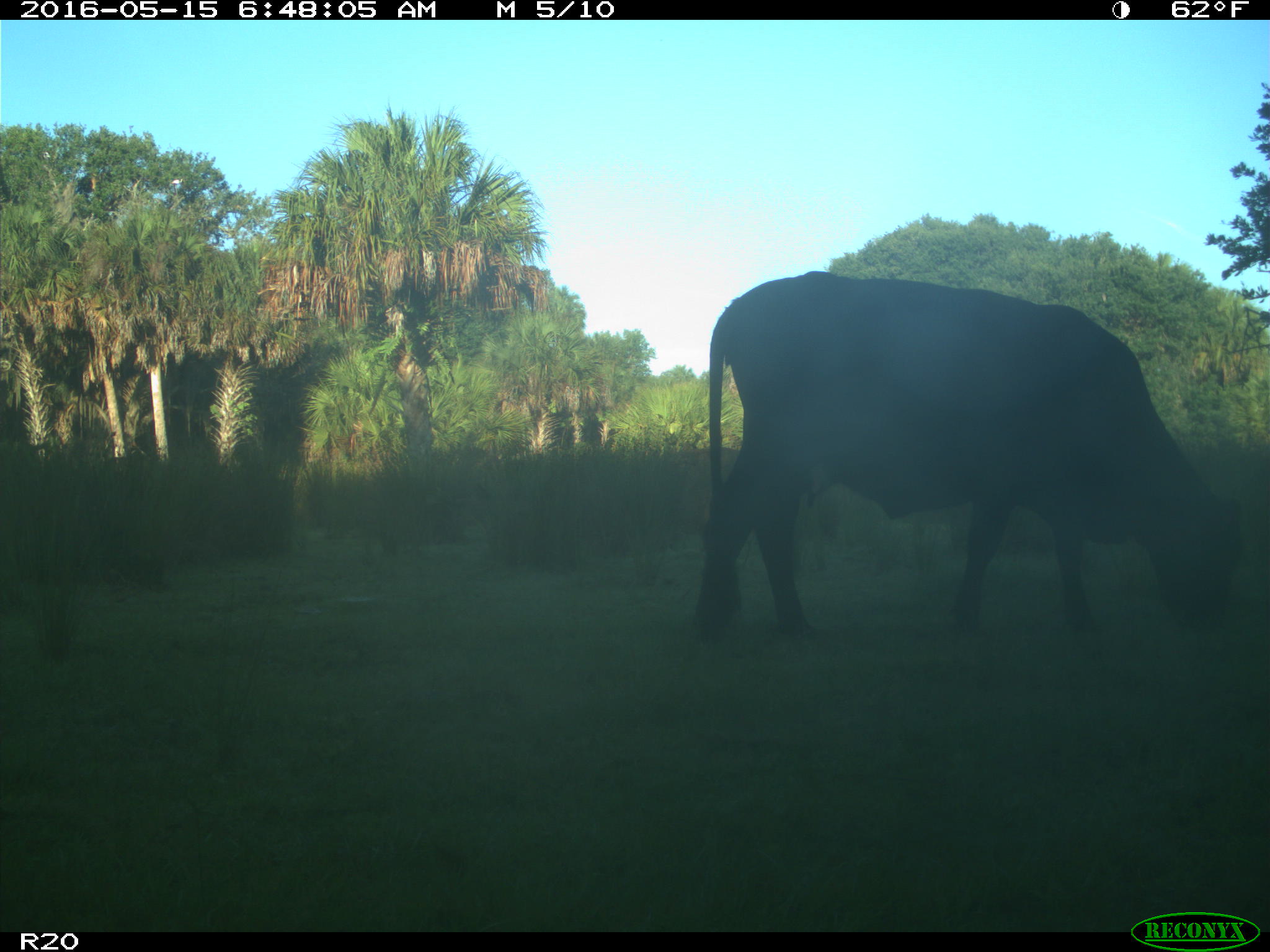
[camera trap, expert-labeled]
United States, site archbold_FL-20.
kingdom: Animalia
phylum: Chordata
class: Mammalia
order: Artiodactyla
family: Bovidae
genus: Bos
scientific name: Bos taurus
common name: domestic cow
Bos taurus (domestic cow).